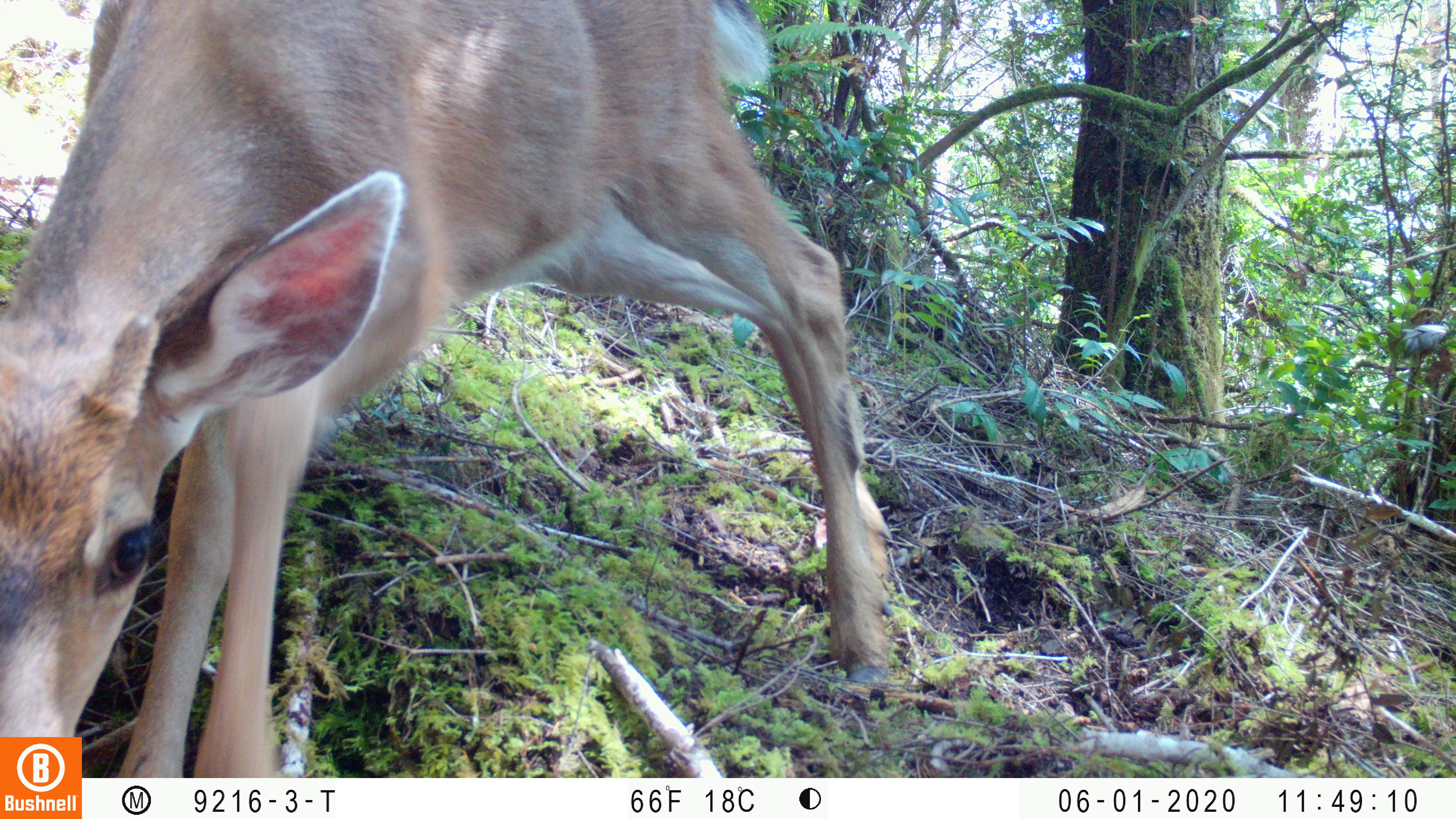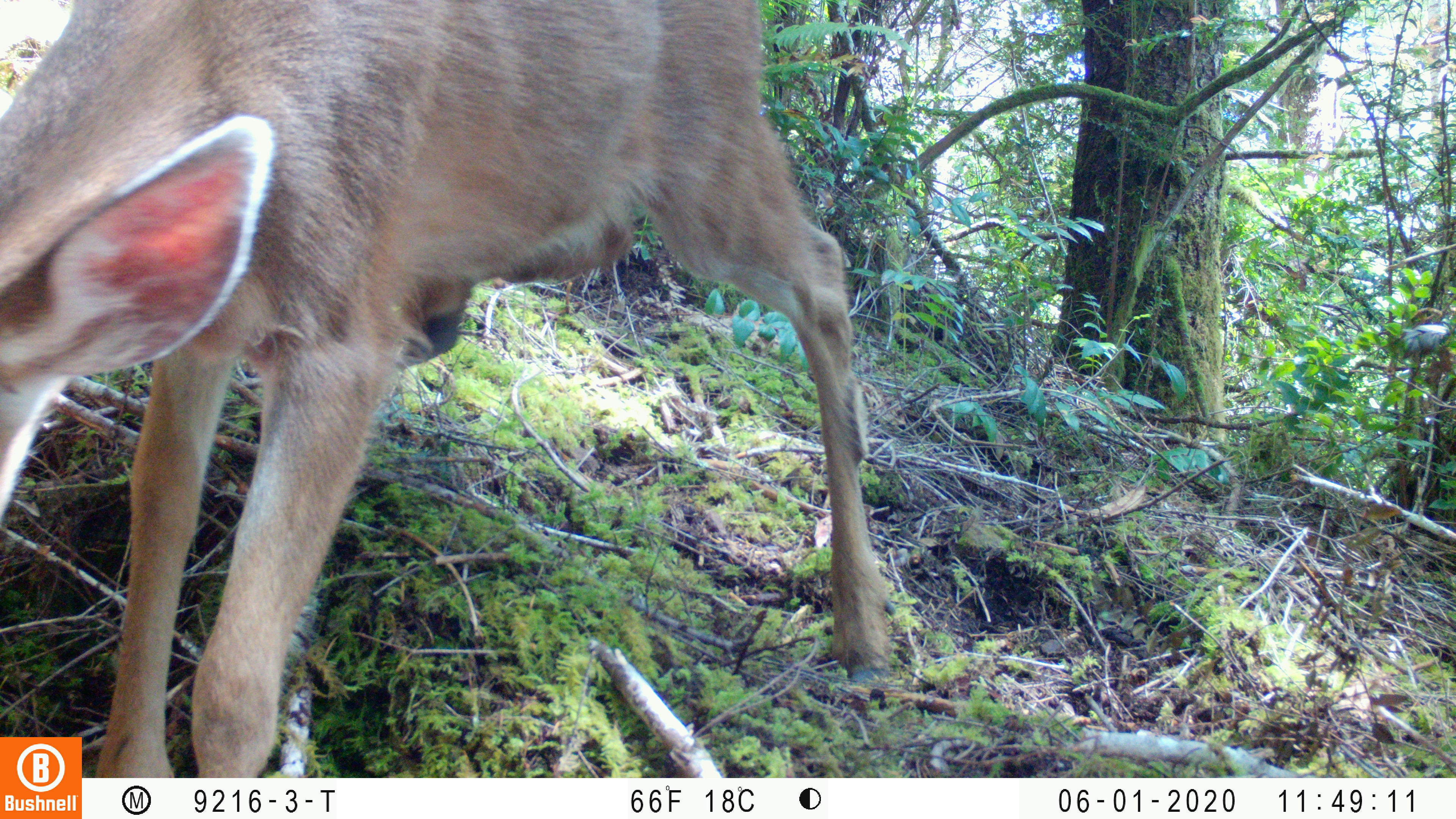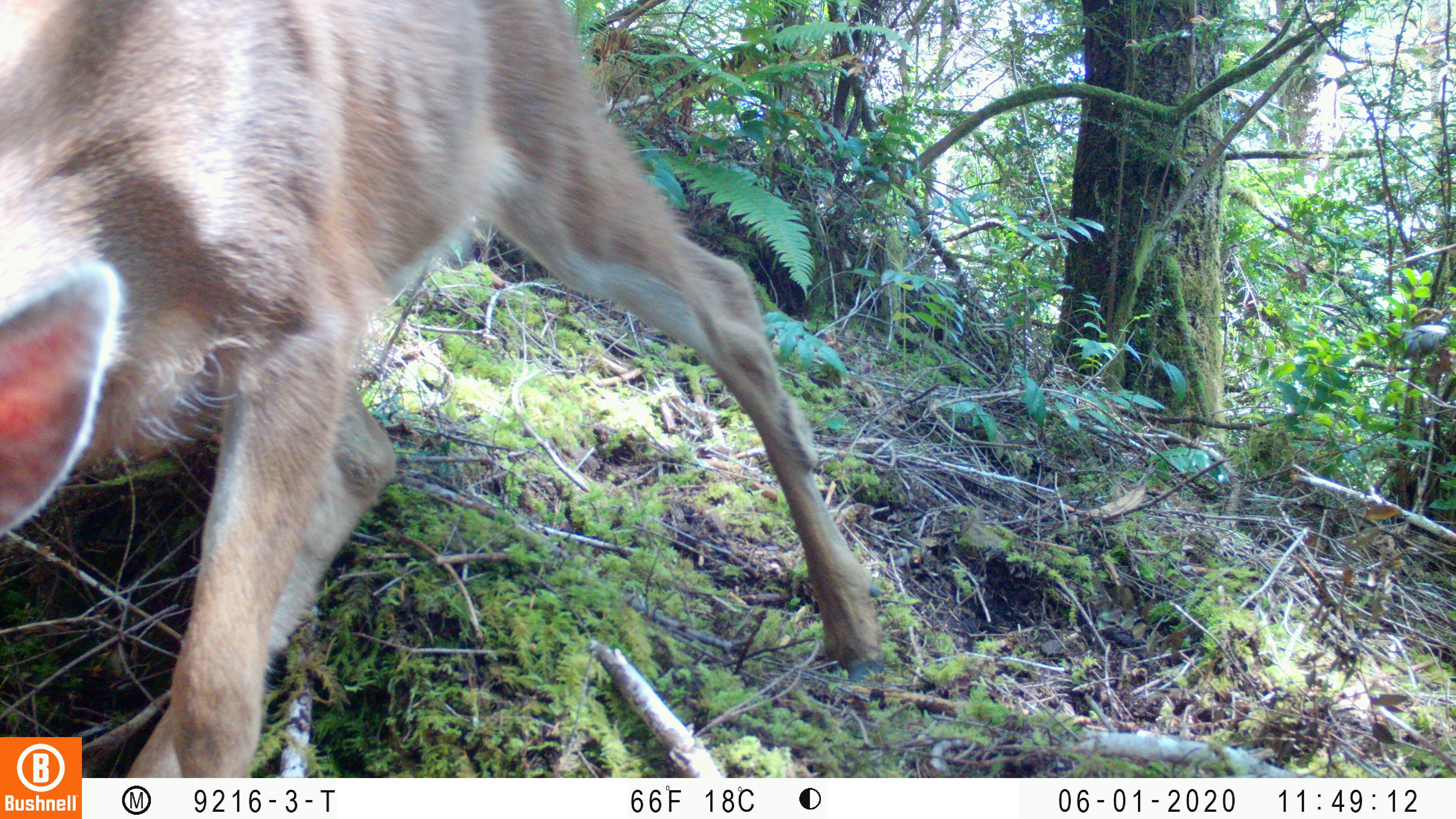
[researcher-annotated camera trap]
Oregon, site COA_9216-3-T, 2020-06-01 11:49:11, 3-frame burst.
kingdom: Animalia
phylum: Chordata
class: Mammalia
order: Artiodactyla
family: Cervidae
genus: Odocoileus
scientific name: Odocoileus hemionus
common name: black-tailed deer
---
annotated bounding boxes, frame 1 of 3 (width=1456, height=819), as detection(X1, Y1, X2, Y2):
black-tailed deer: detection(2, 0, 905, 730)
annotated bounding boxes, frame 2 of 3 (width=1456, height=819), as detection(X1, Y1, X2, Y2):
black-tailed deer: detection(4, 0, 905, 730)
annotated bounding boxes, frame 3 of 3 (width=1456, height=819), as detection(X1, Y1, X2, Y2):
black-tailed deer: detection(2, 0, 888, 729)